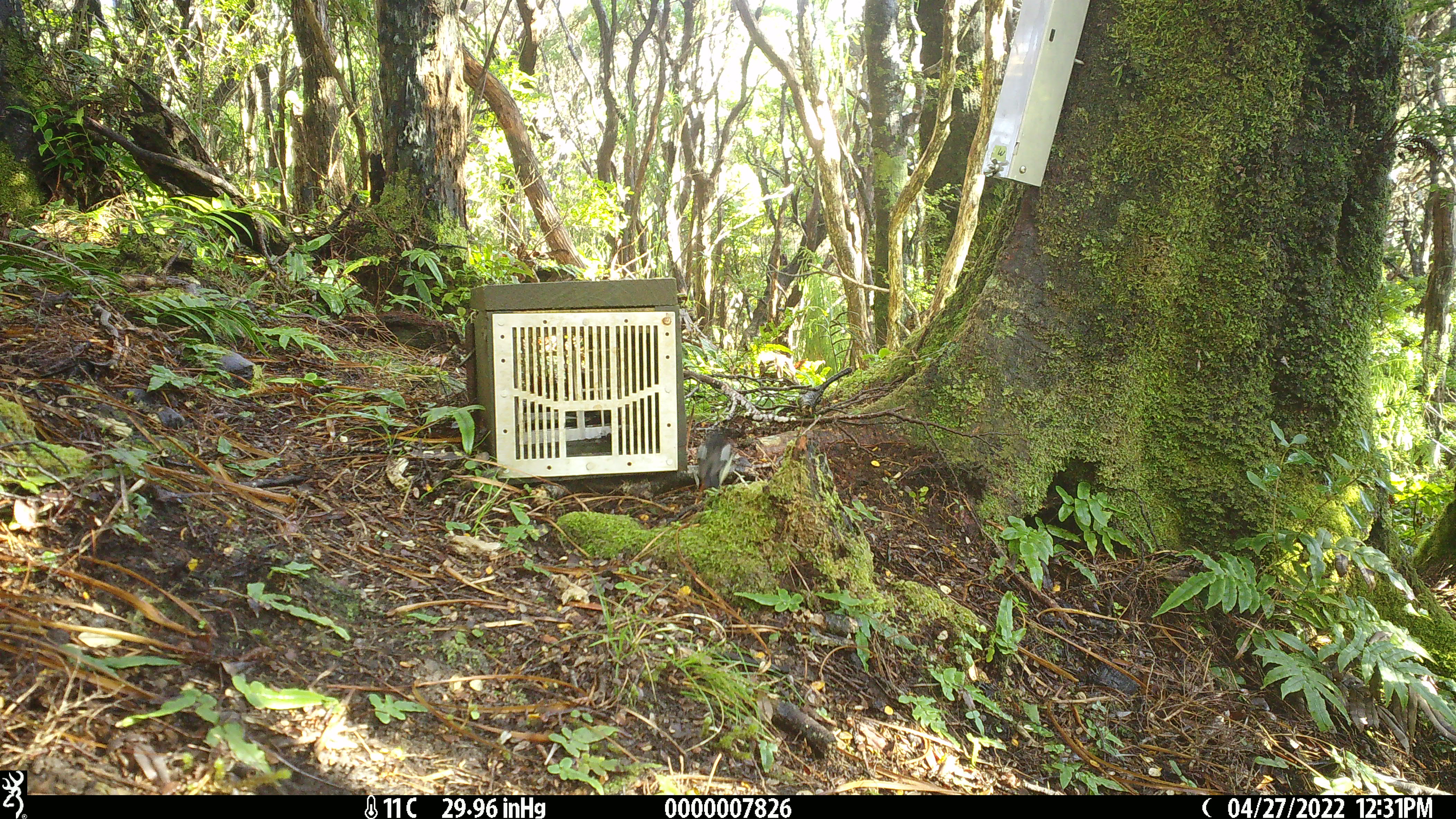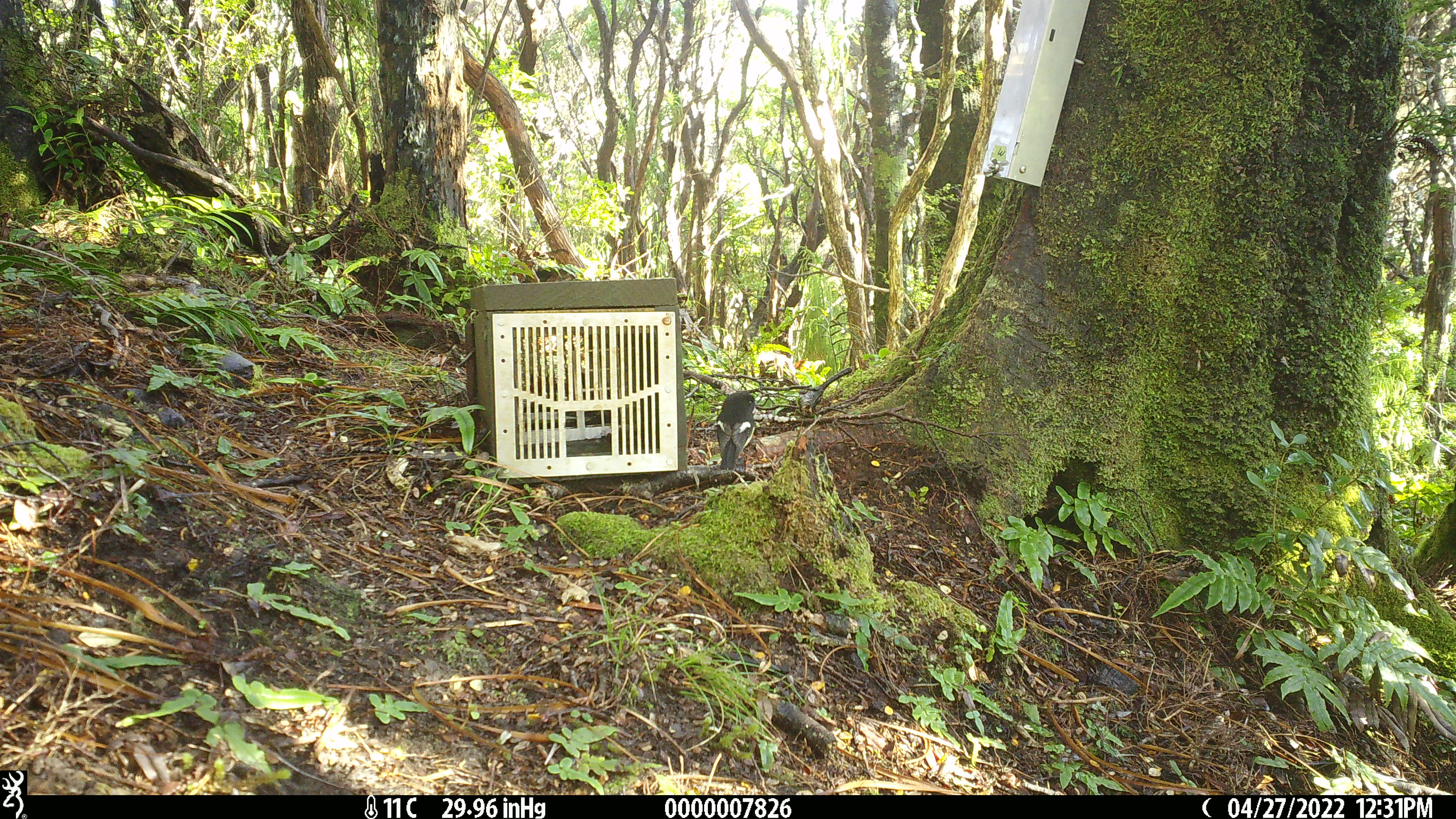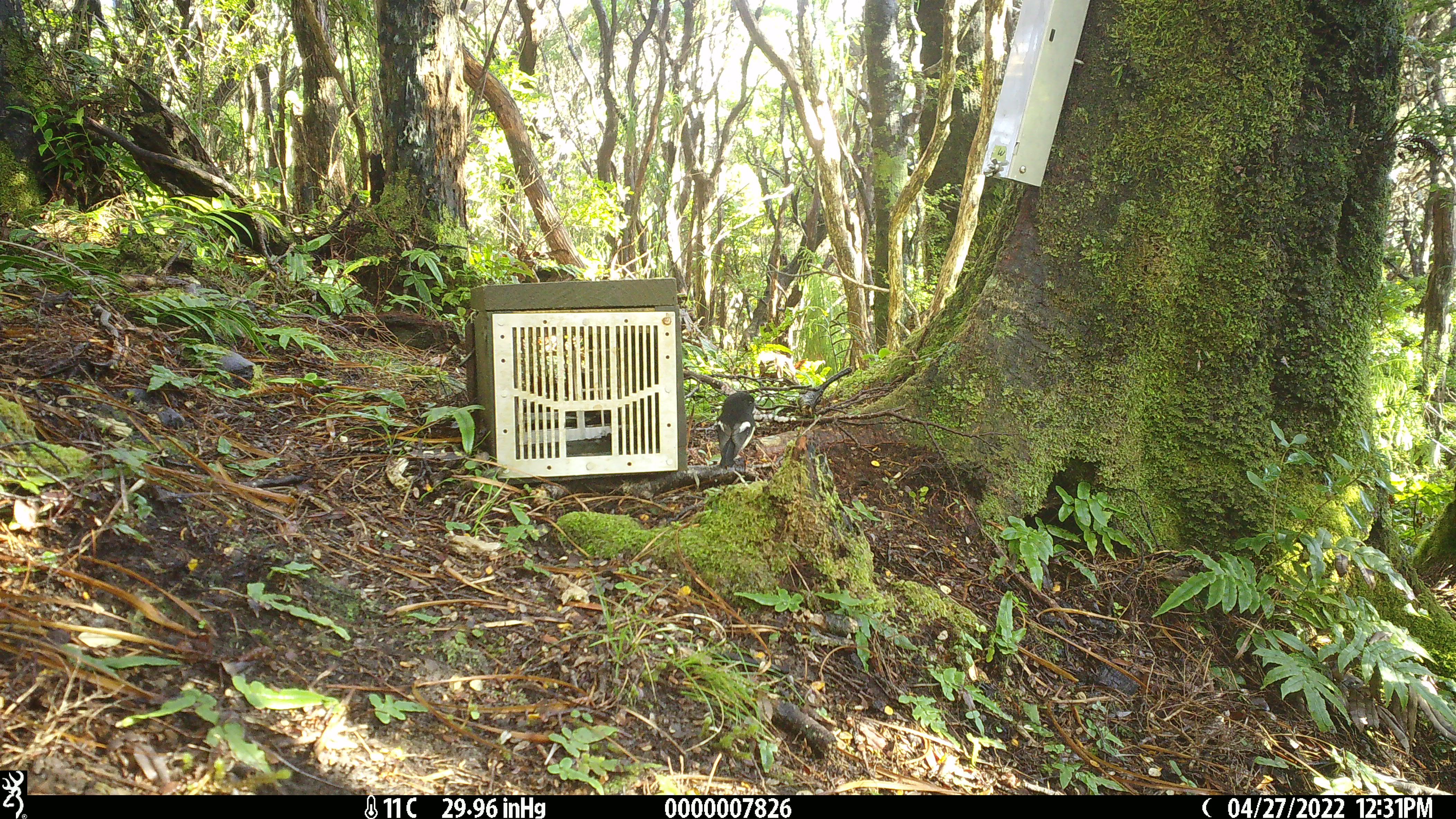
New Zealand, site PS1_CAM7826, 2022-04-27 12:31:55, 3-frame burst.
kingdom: Animalia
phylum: Chordata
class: Aves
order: Passeriformes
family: Petroicidae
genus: Petroica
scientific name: Petroica macrocephala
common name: tomtit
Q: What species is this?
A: Tomtit (Petroica macrocephala).